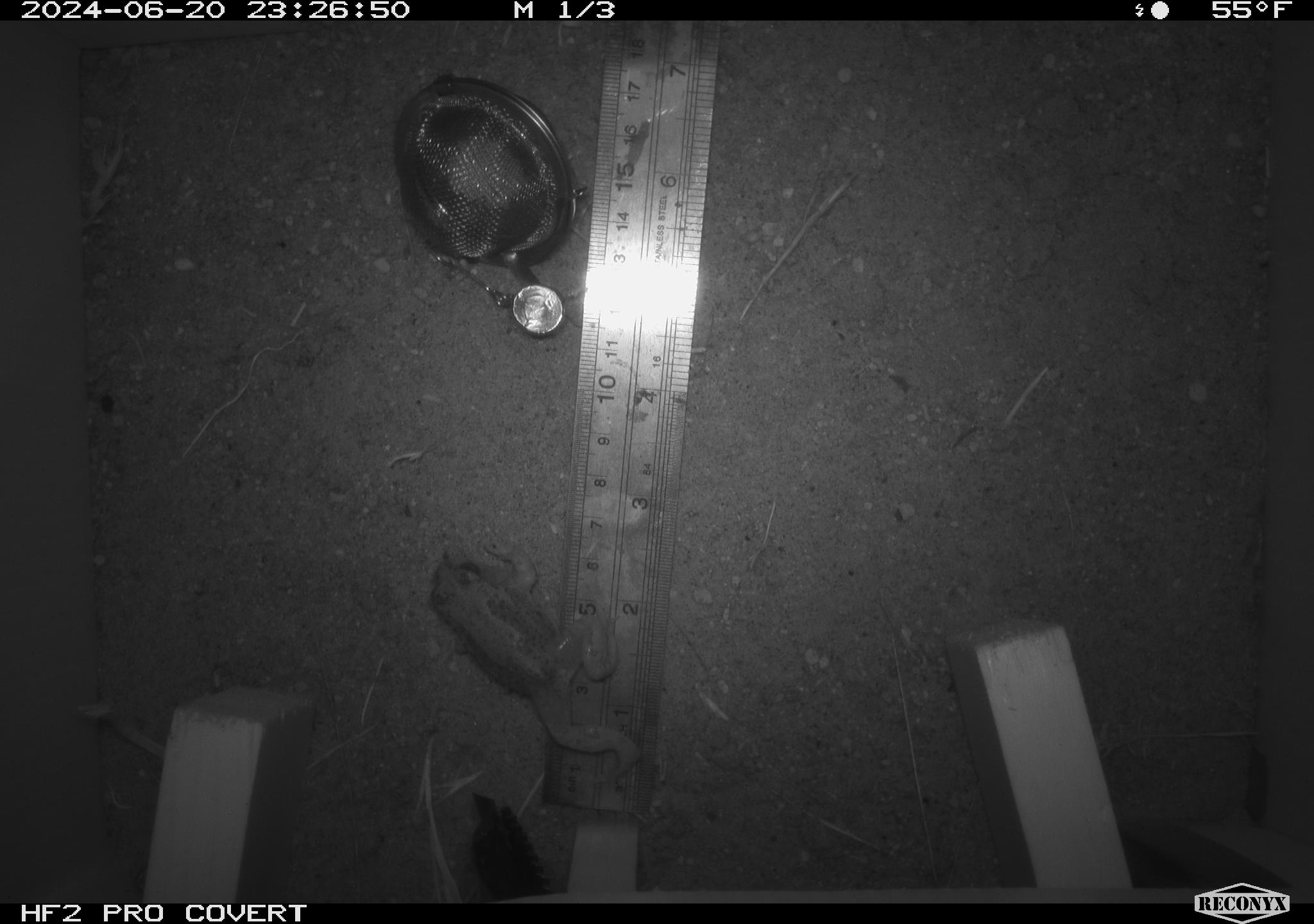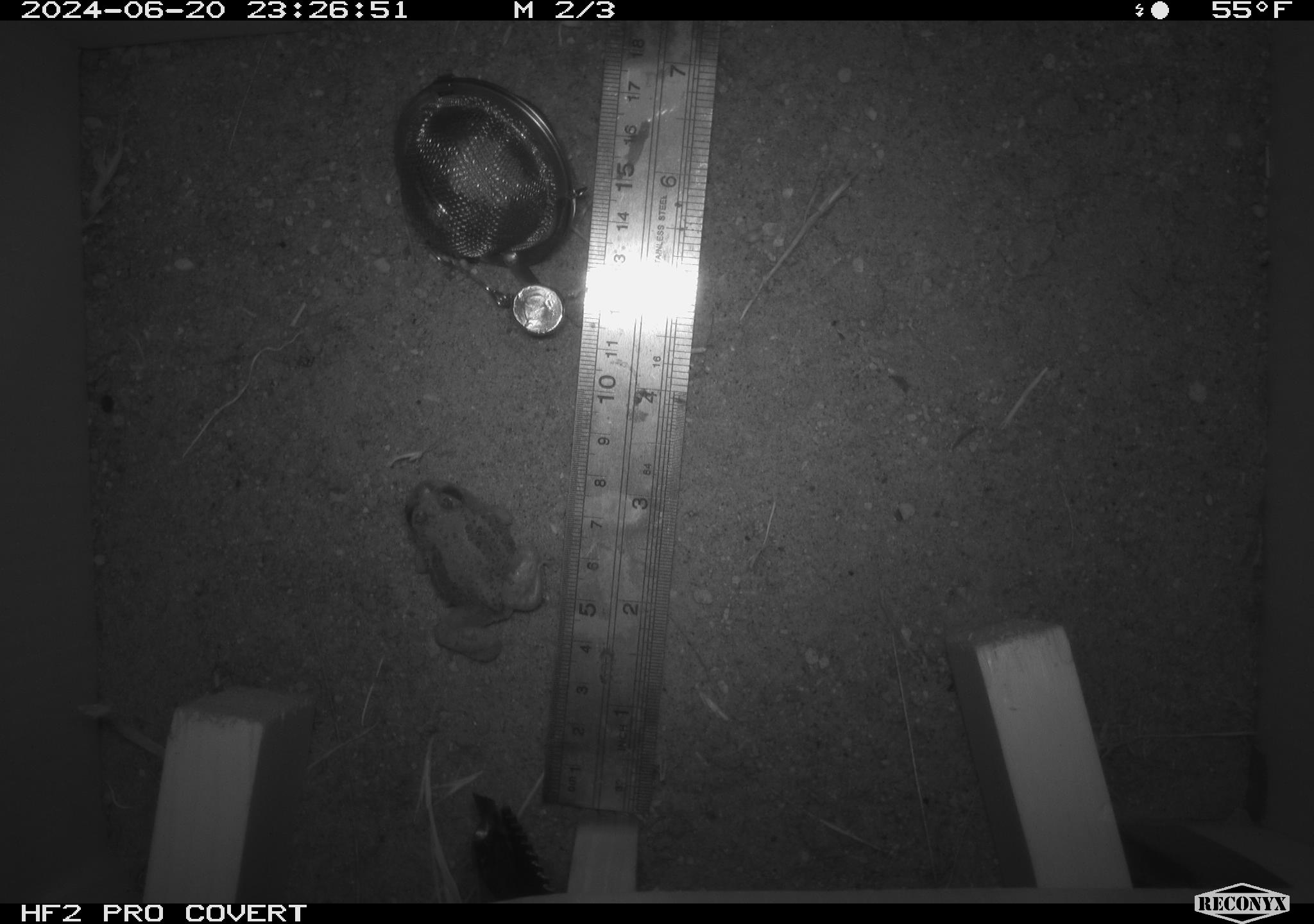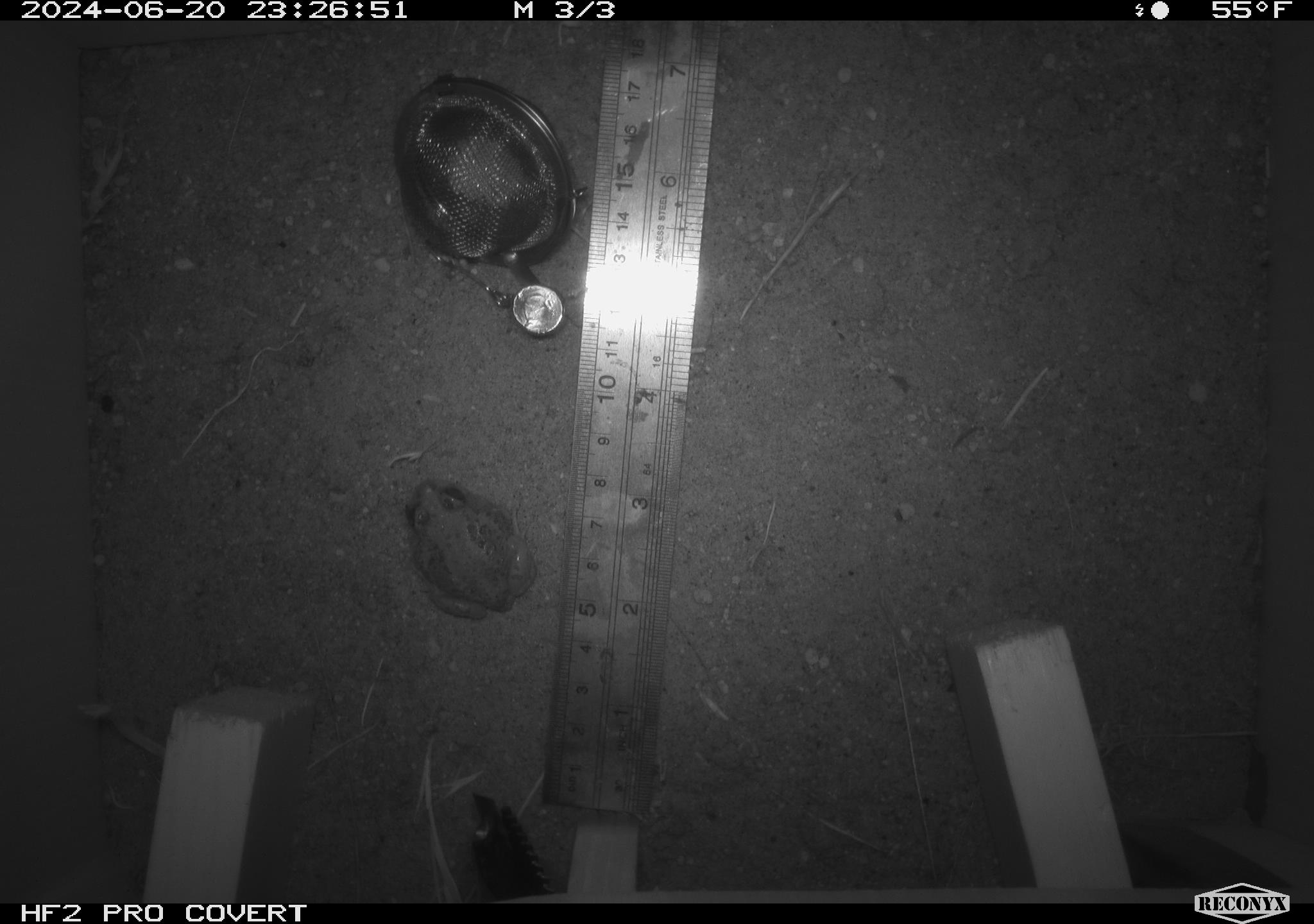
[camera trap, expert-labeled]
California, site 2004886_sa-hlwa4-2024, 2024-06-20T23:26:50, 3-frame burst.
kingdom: Animalia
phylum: Chordata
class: Amphibia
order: Anura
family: Hylidae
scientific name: Hylidae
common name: hylids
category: hylidae species